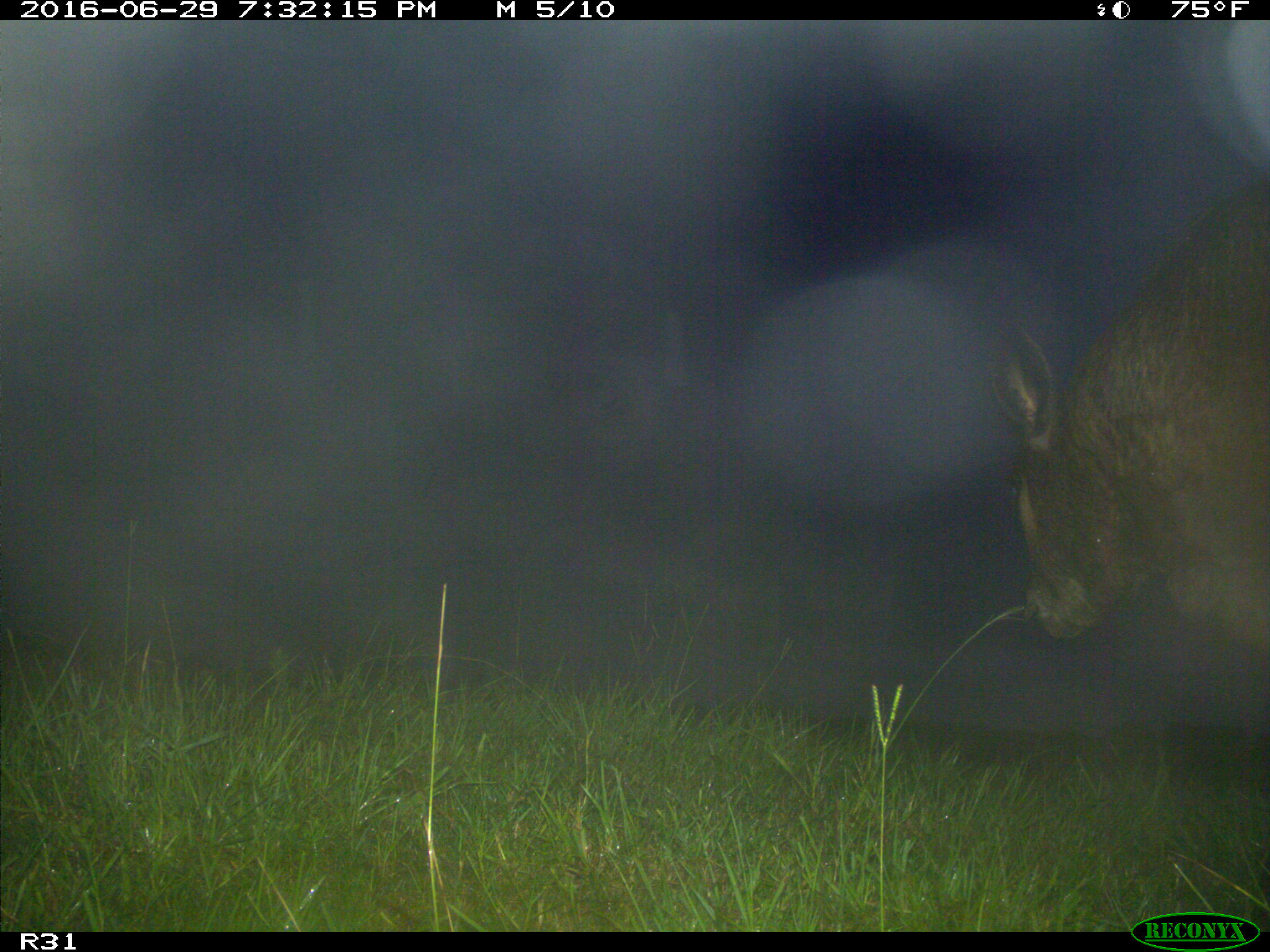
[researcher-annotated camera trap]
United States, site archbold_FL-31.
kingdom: Animalia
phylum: Chordata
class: Mammalia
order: Artiodactyla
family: Bovidae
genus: Bos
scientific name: Bos taurus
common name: domestic cow